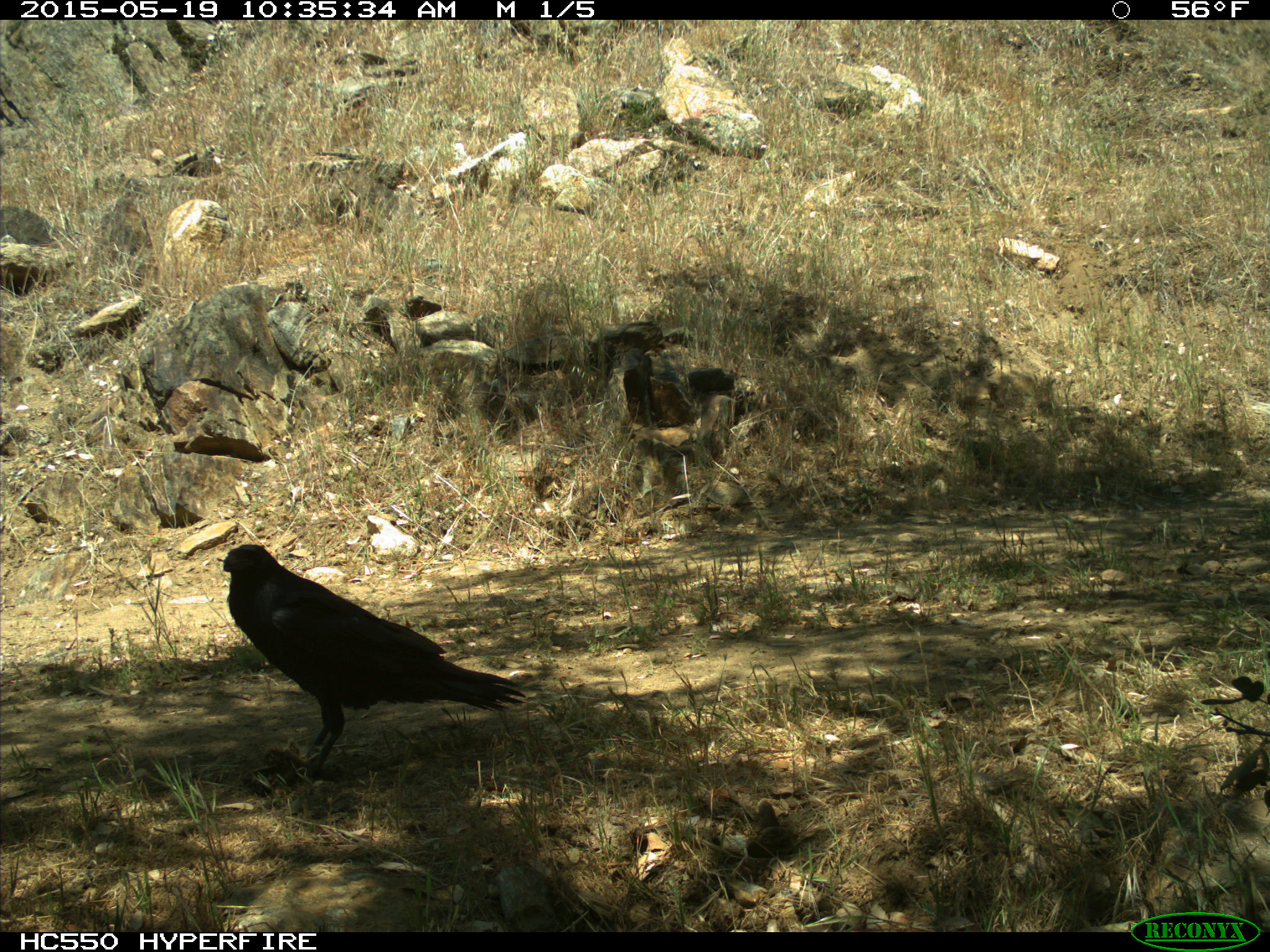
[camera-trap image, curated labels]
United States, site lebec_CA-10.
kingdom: Animalia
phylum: Chordata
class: Aves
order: Passeriformes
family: Corvidae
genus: Corvus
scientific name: Corvus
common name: crows and ravens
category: unidentified corvus